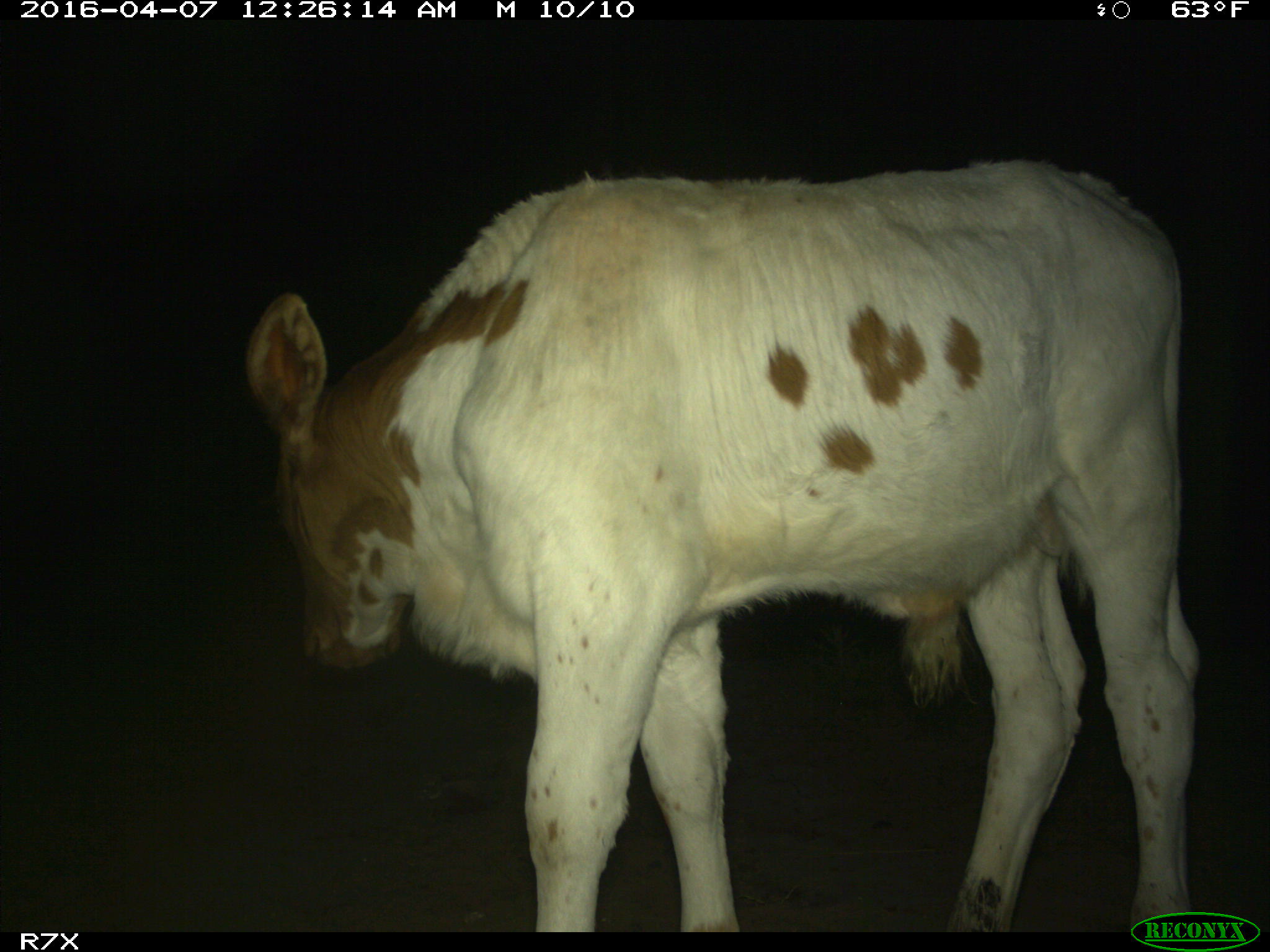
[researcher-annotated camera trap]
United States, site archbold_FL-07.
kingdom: Animalia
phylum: Chordata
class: Mammalia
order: Artiodactyla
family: Bovidae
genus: Bos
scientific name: Bos taurus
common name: domestic cow